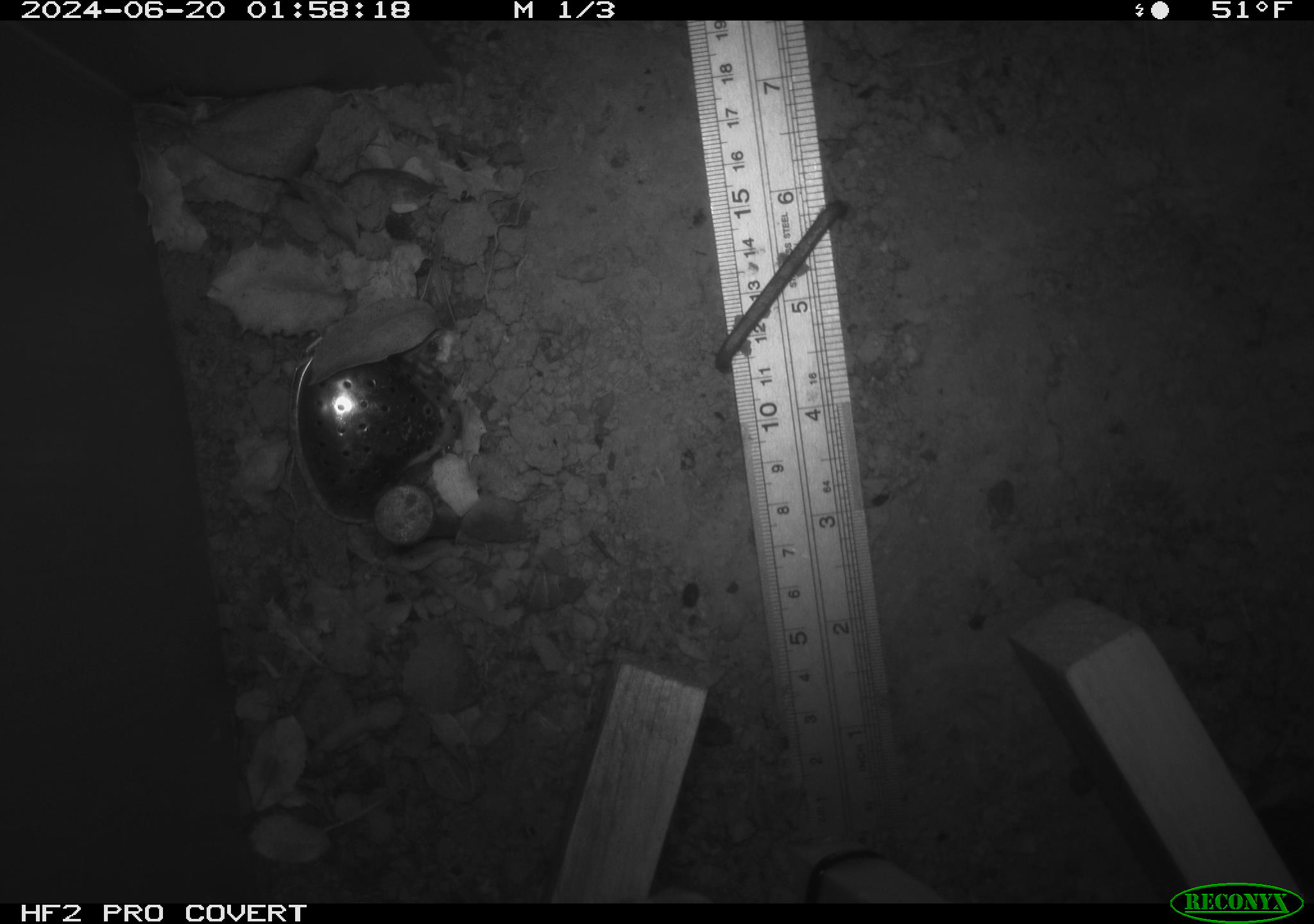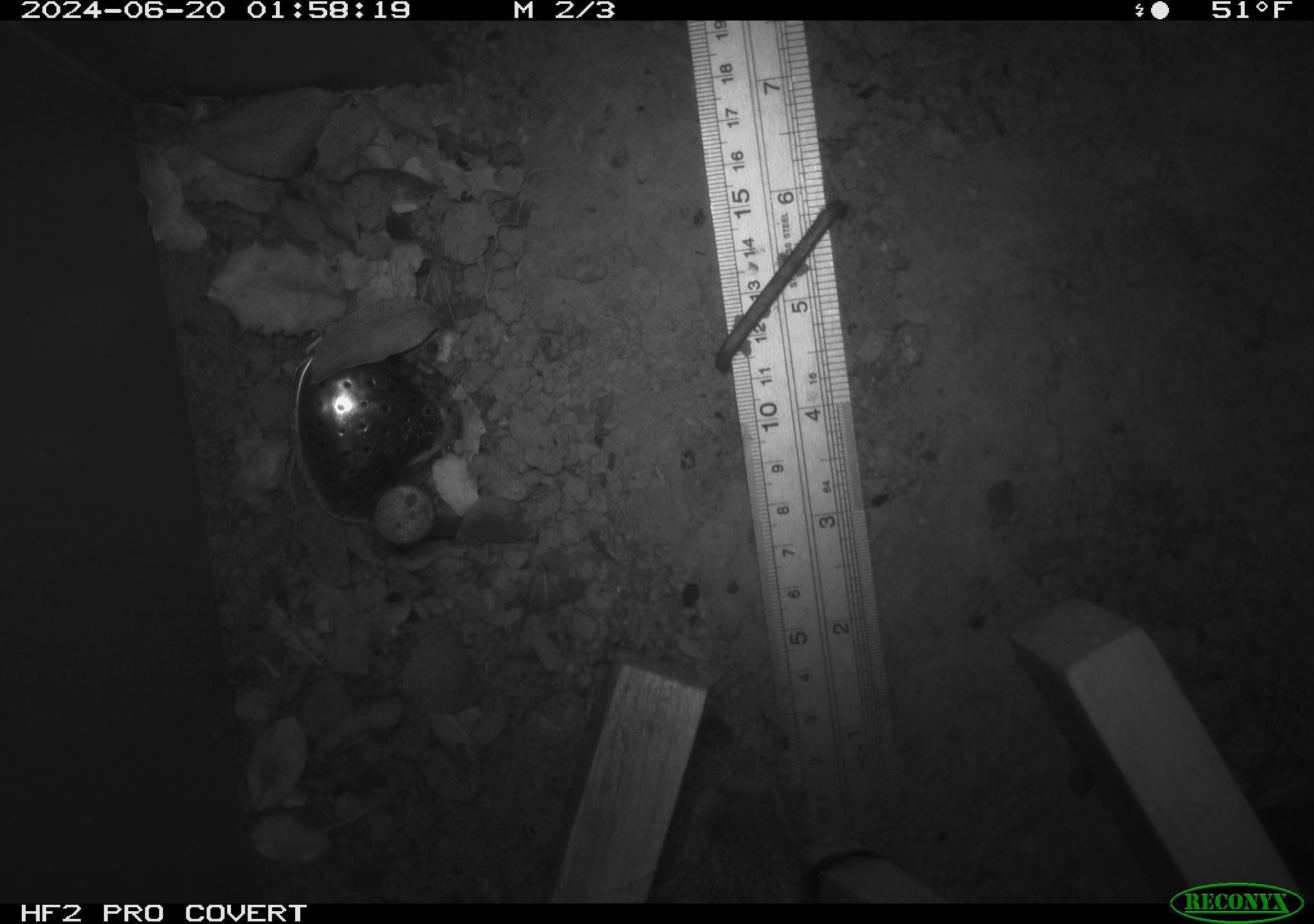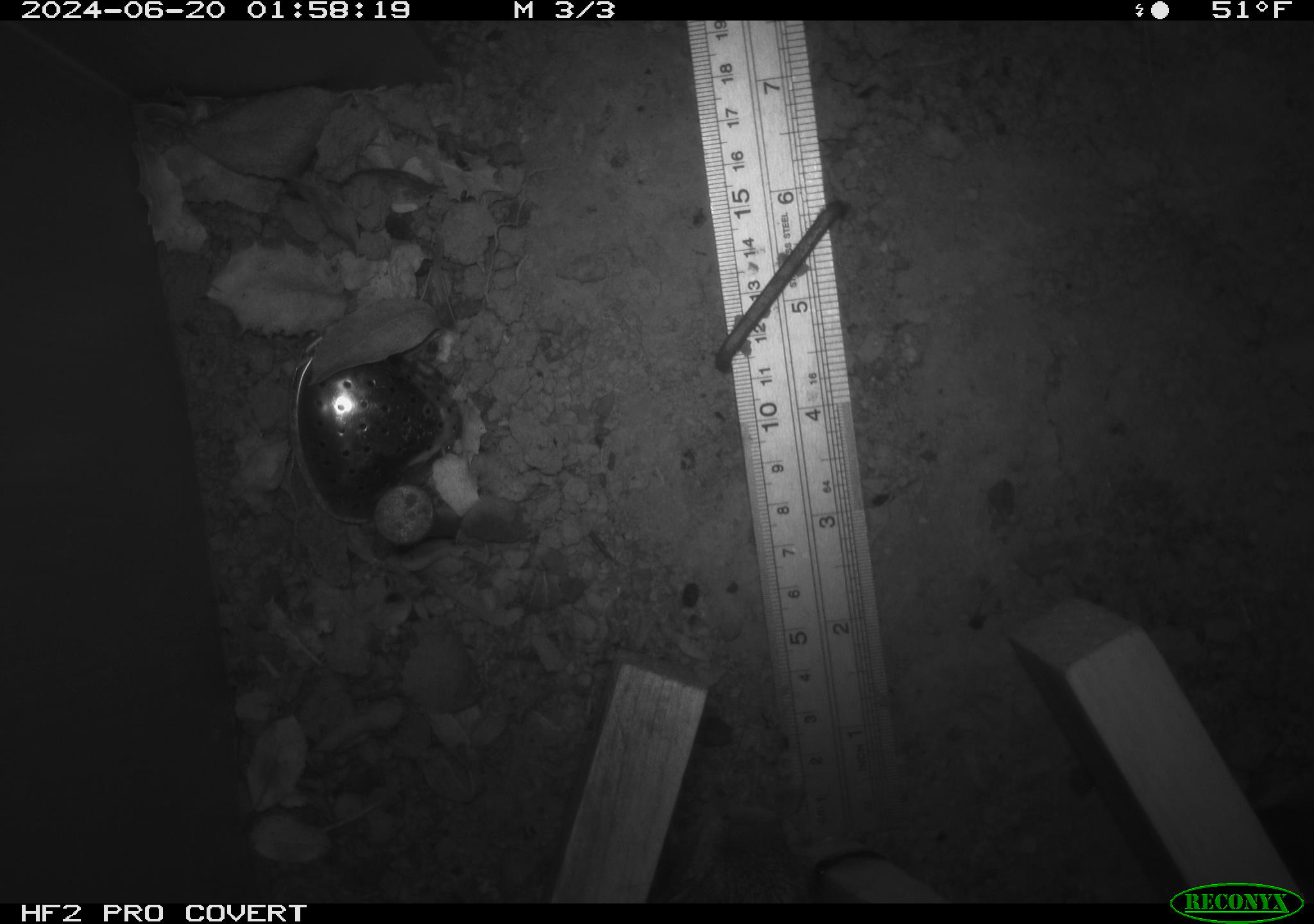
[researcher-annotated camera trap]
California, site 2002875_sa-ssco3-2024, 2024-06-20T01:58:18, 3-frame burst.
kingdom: Animalia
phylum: Chordata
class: Mammalia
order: Lagomorpha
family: Leporidae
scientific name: Leporidae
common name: rabbit or hare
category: rabbit and hare family